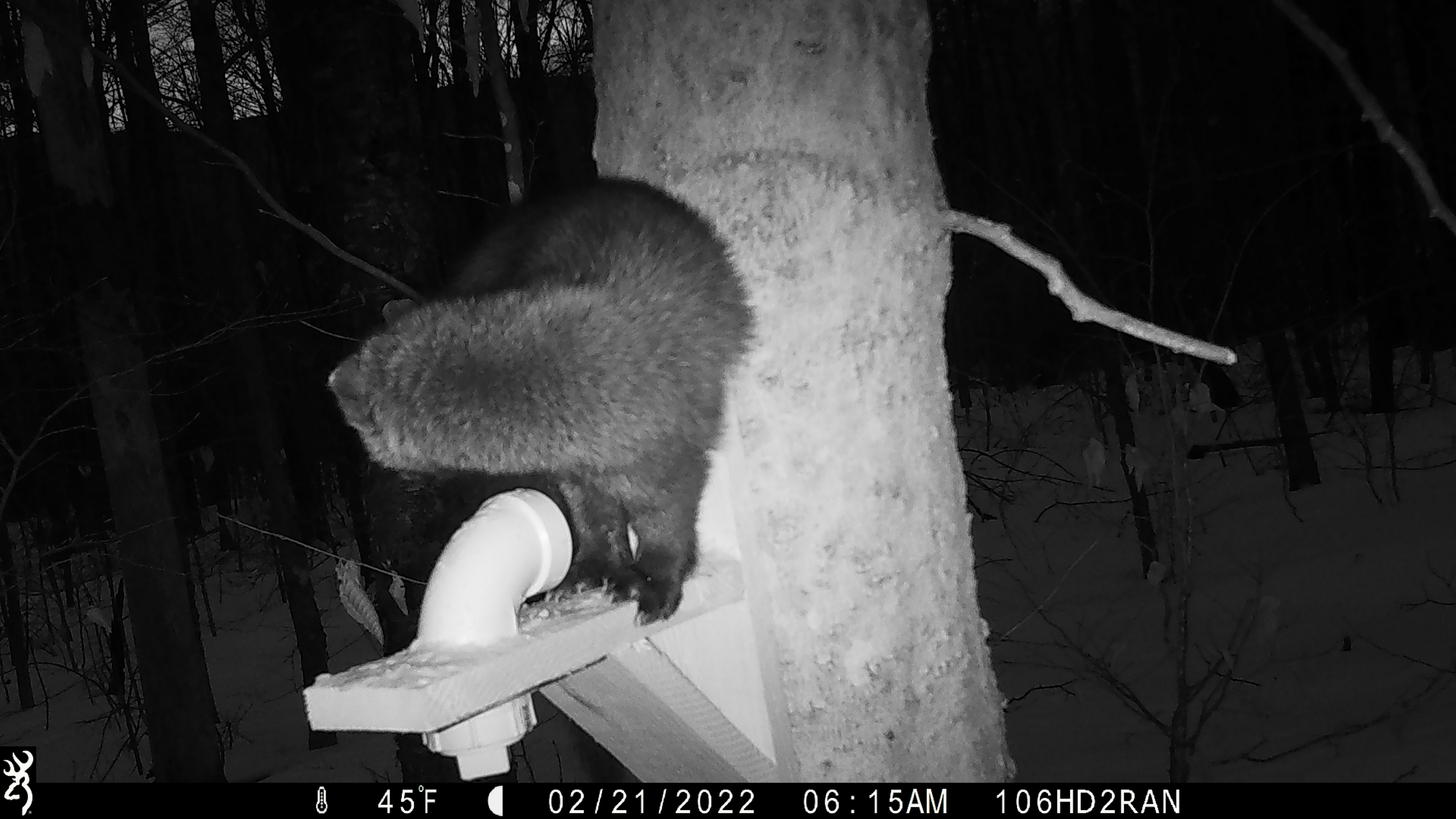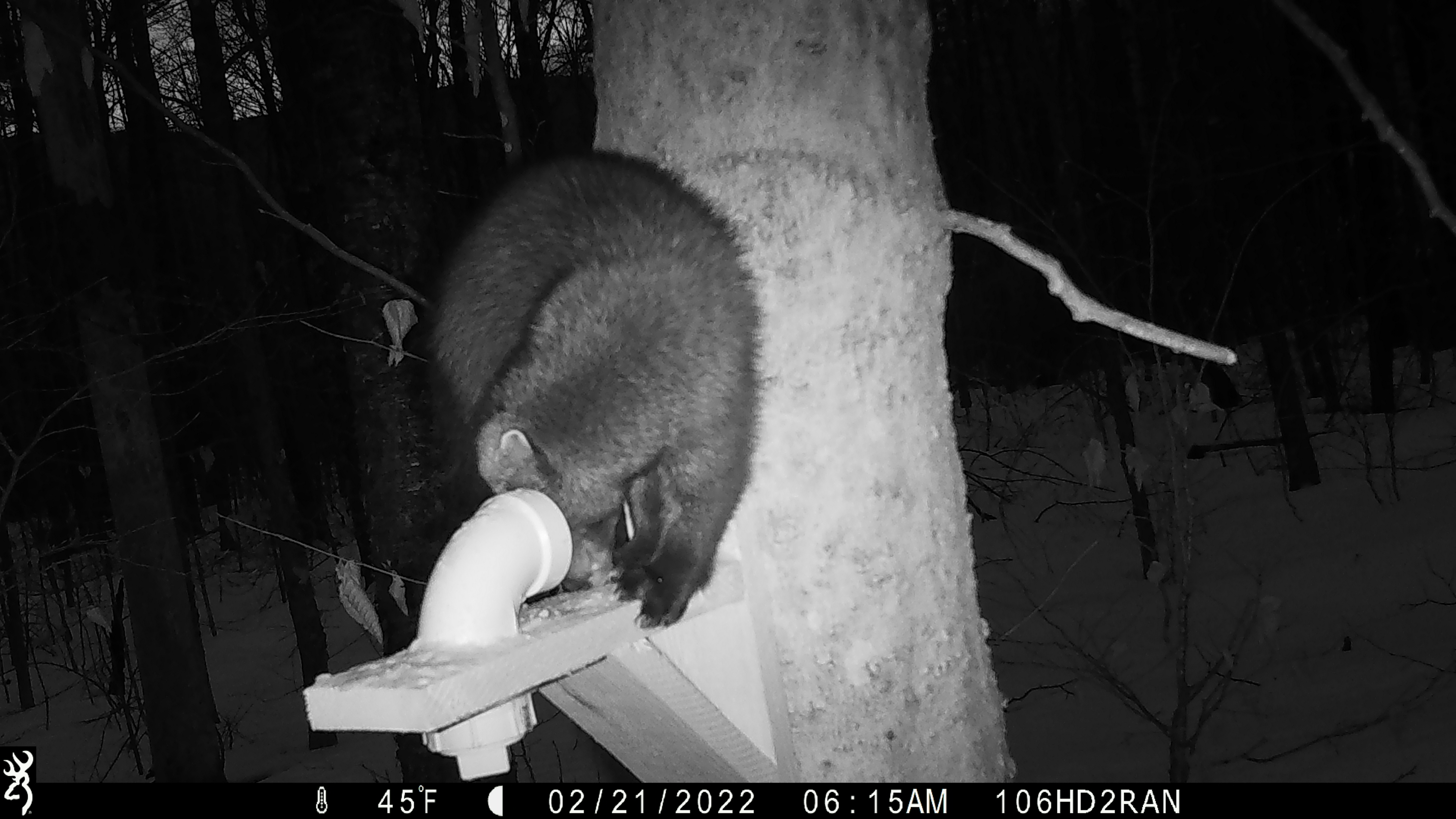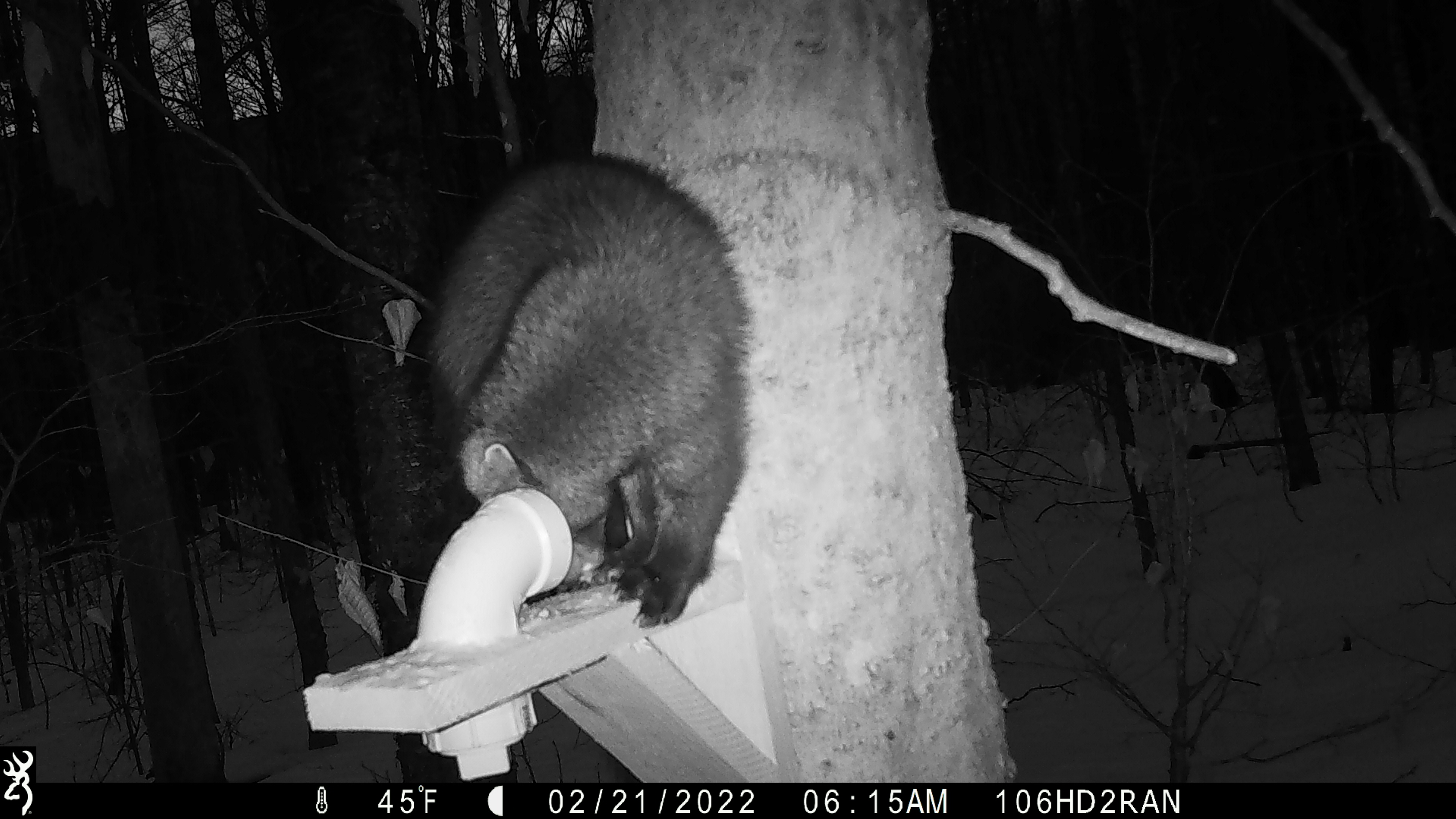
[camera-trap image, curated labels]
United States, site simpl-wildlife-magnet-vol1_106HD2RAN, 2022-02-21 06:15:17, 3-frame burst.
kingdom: Animalia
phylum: Chordata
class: Mammalia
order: Carnivora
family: Mustelidae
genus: Pekania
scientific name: Pekania pennanti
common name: fisher